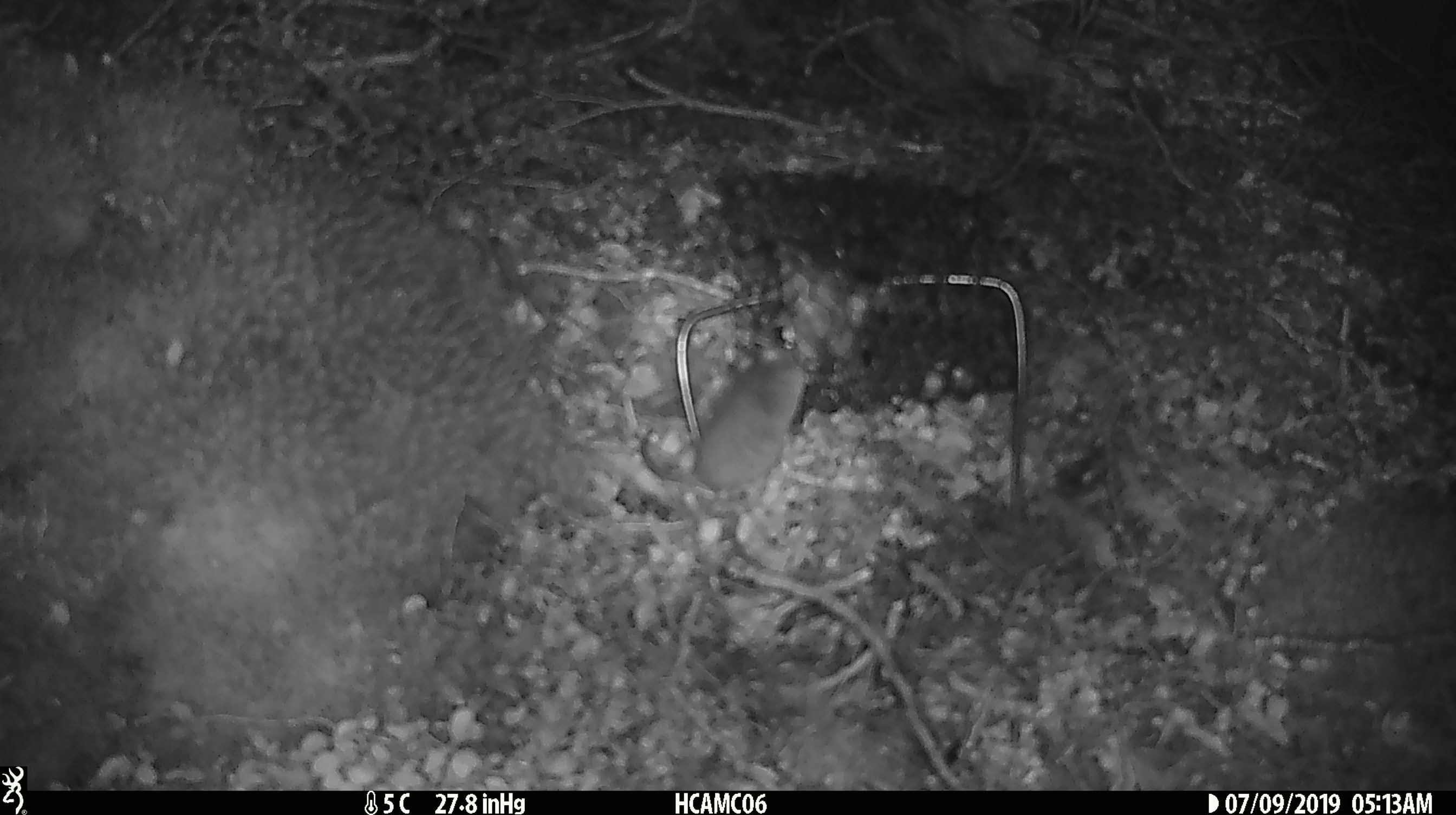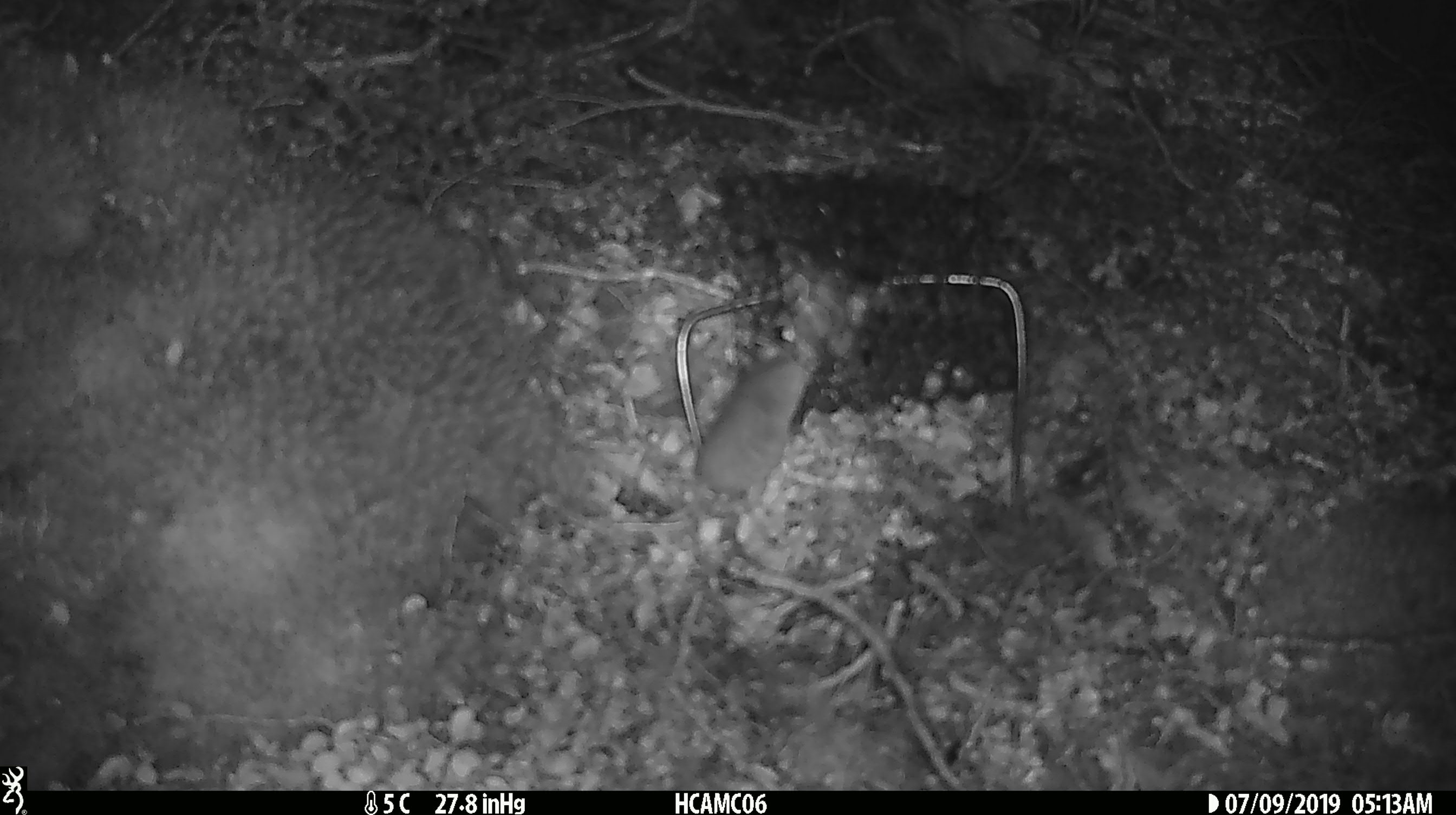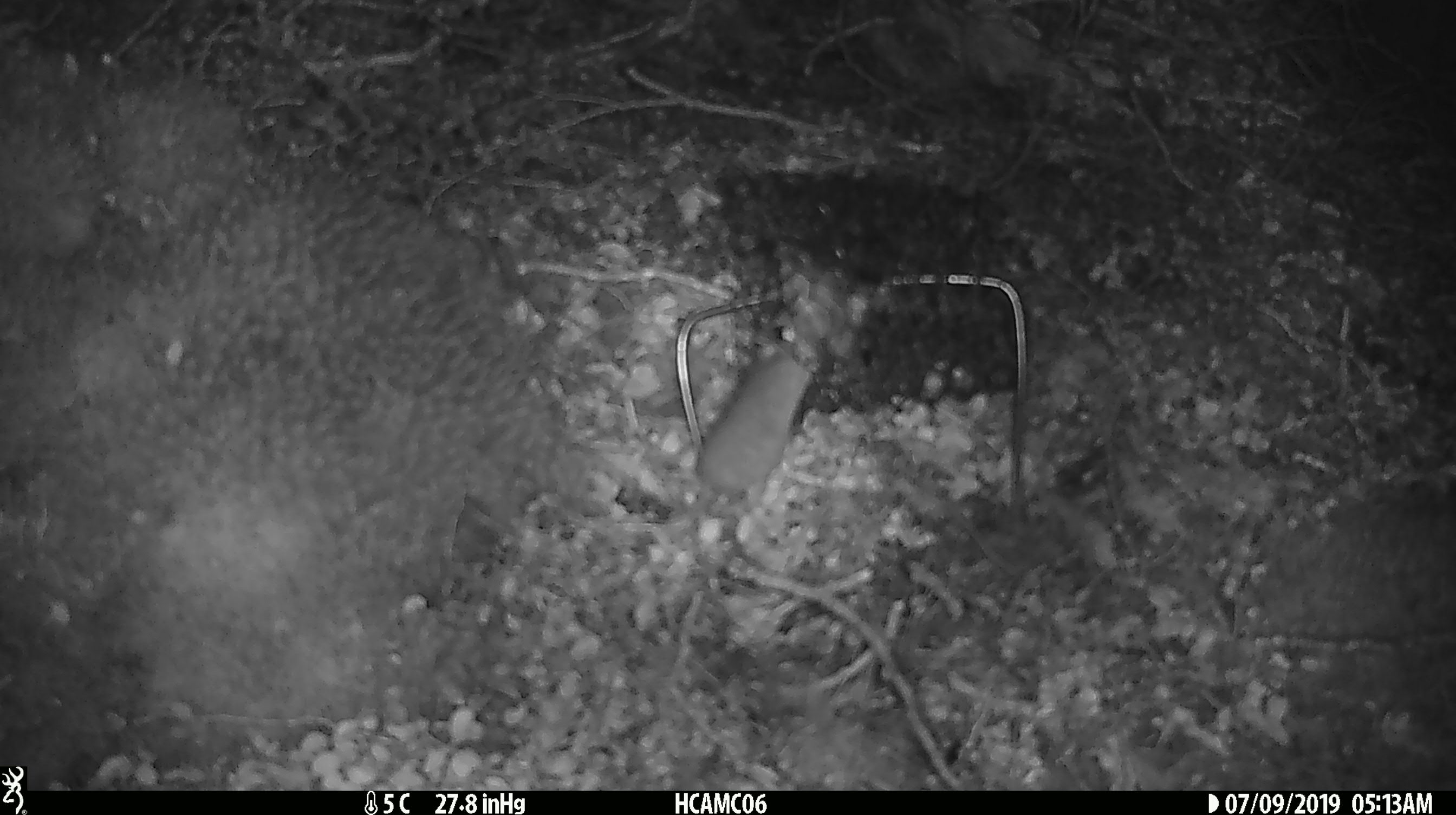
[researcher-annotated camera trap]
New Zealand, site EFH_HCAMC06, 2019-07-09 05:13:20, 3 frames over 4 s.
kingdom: Animalia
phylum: Chordata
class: Mammalia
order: Rodentia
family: Muridae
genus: Mus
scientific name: Mus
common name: mouse